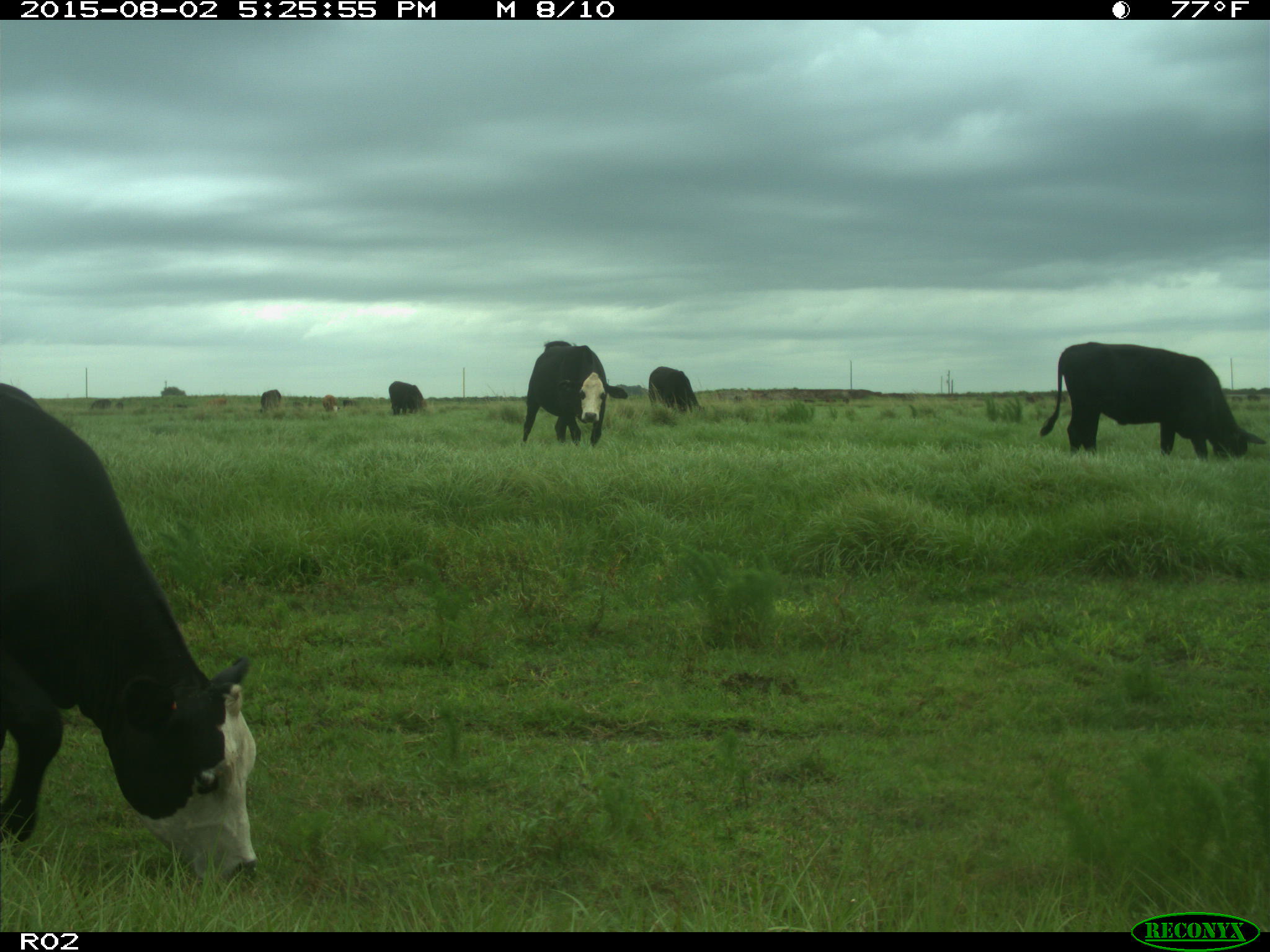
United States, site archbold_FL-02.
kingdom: Animalia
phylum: Chordata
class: Mammalia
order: Artiodactyla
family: Bovidae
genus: Bos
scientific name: Bos taurus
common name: domestic cow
Bos taurus (domestic cow).